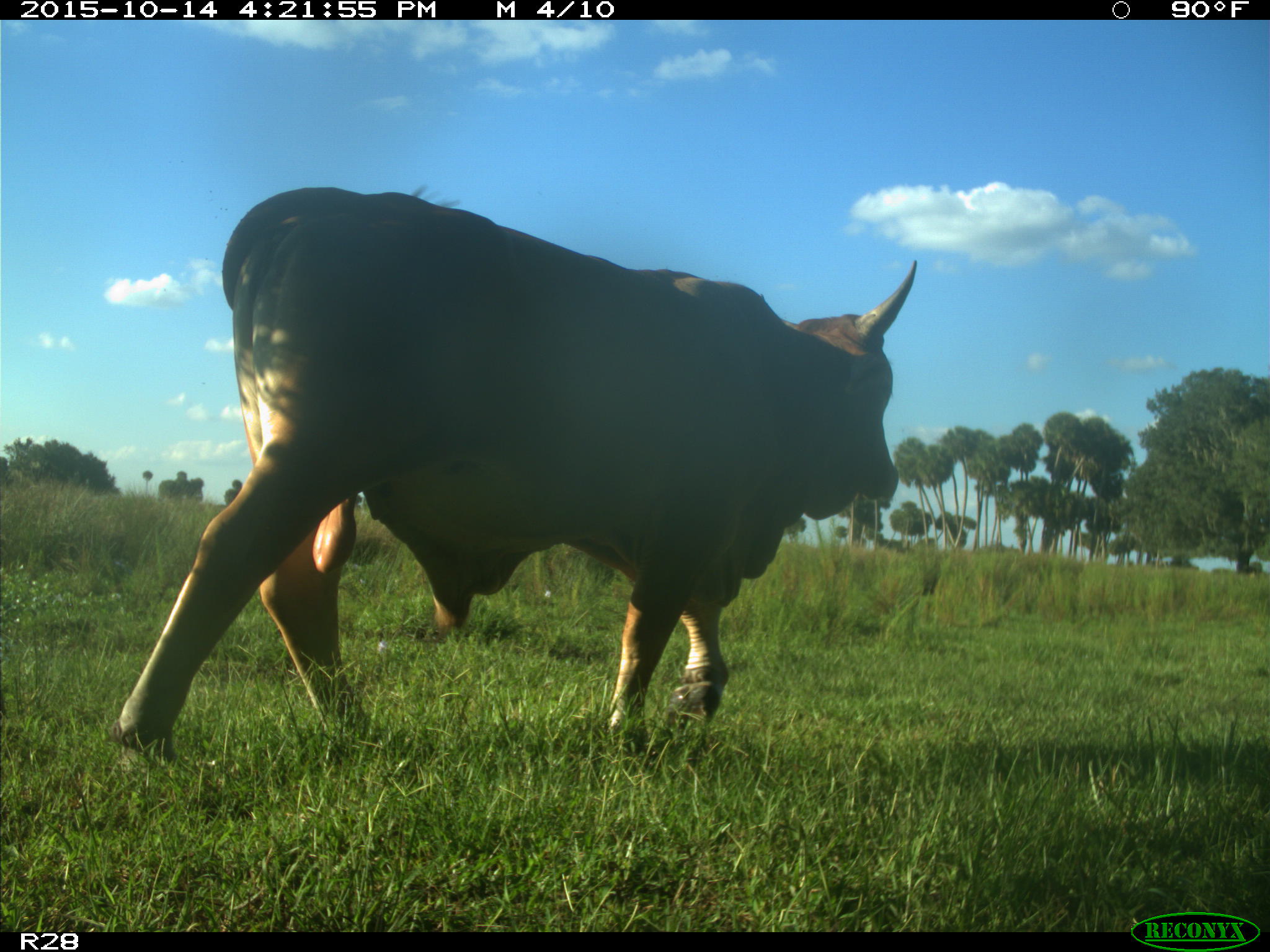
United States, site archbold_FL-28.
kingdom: Animalia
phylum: Chordata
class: Mammalia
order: Artiodactyla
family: Bovidae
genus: Bos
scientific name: Bos taurus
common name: domestic cow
Bos taurus (domestic cow).